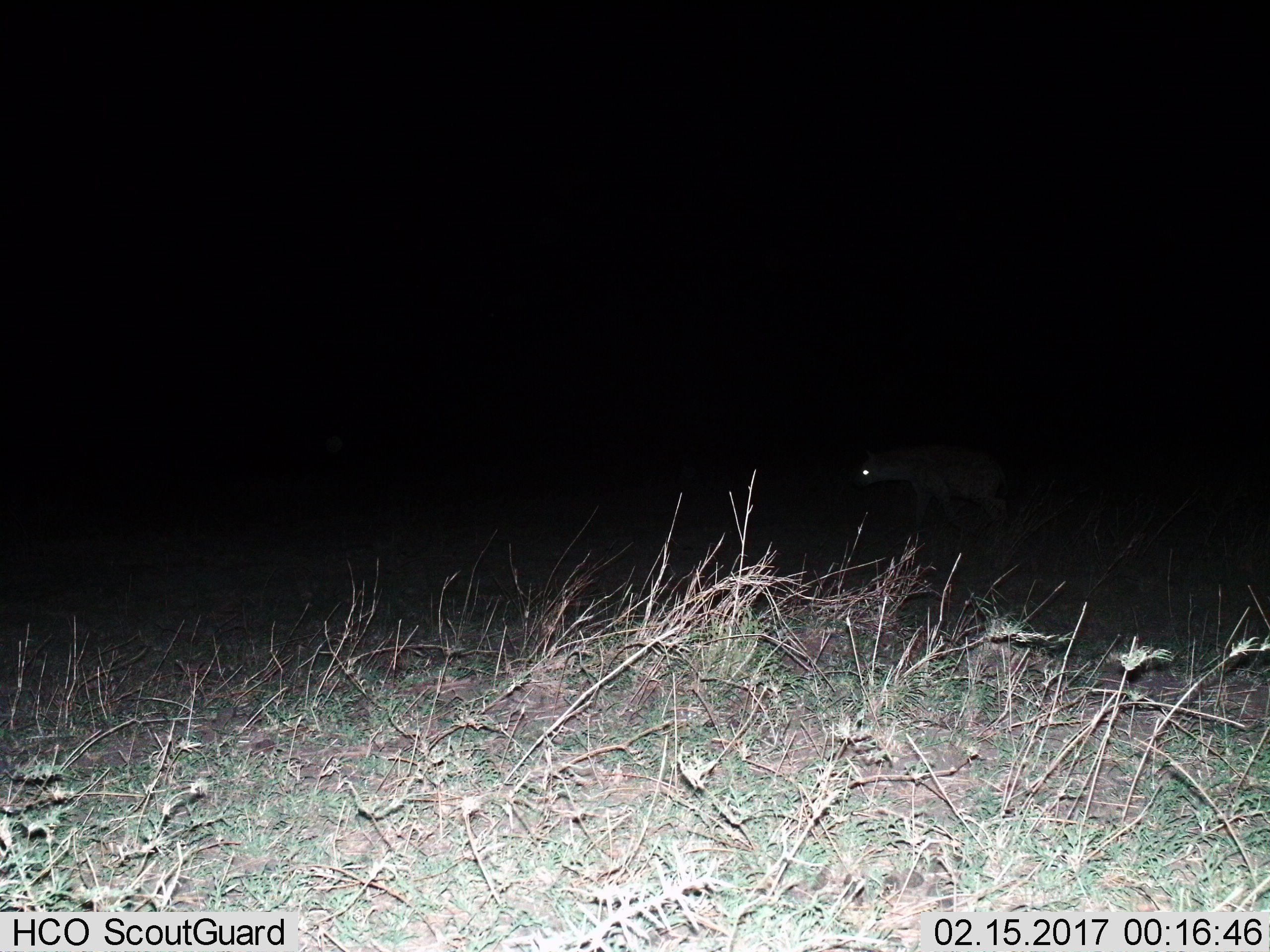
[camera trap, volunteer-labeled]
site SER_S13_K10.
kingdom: Animalia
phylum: Chordata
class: Mammalia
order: Carnivora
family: Hyaenidae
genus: Crocuta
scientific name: Crocuta crocuta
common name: spotted hyena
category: hyenaspotted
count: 1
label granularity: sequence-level